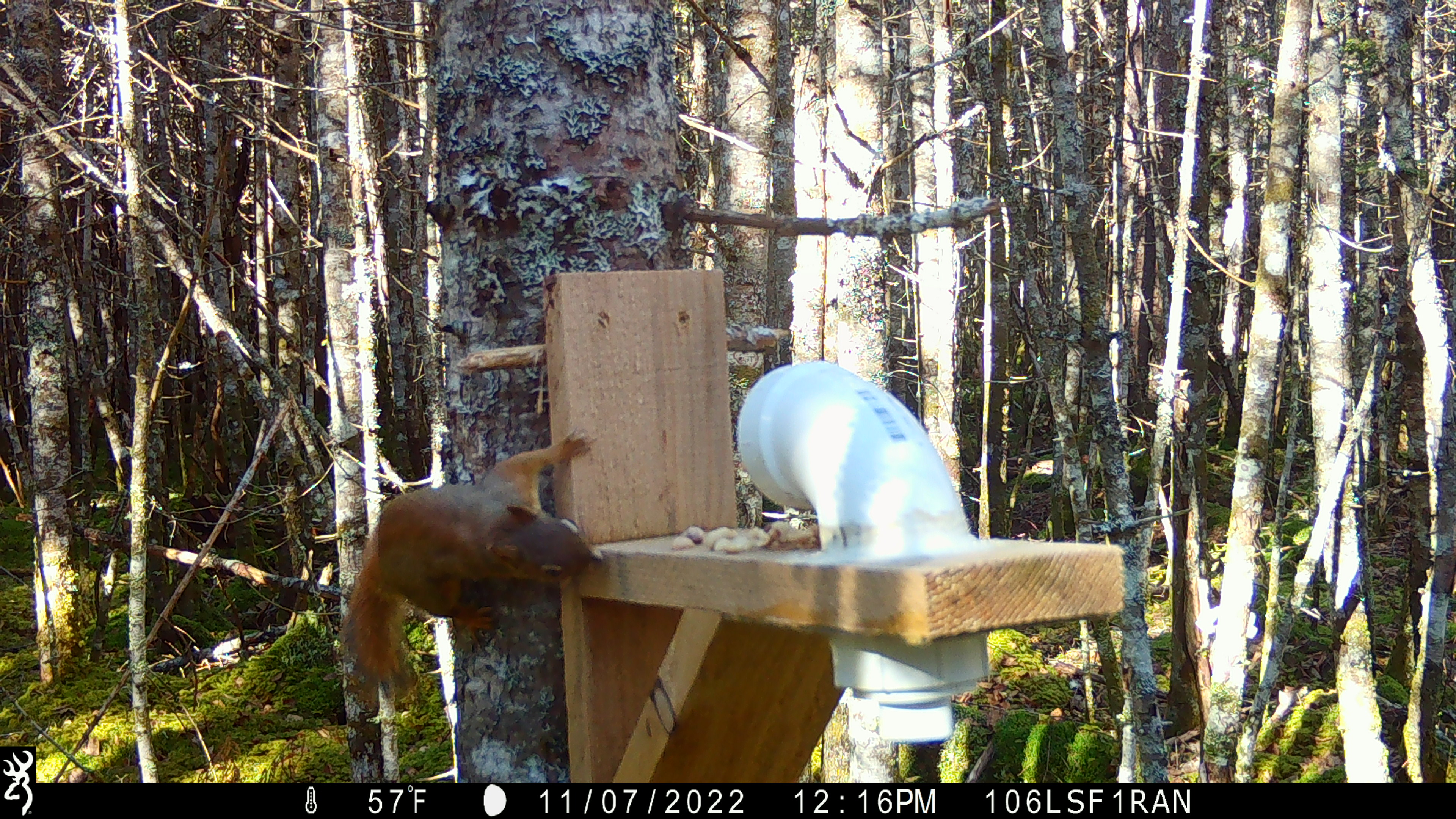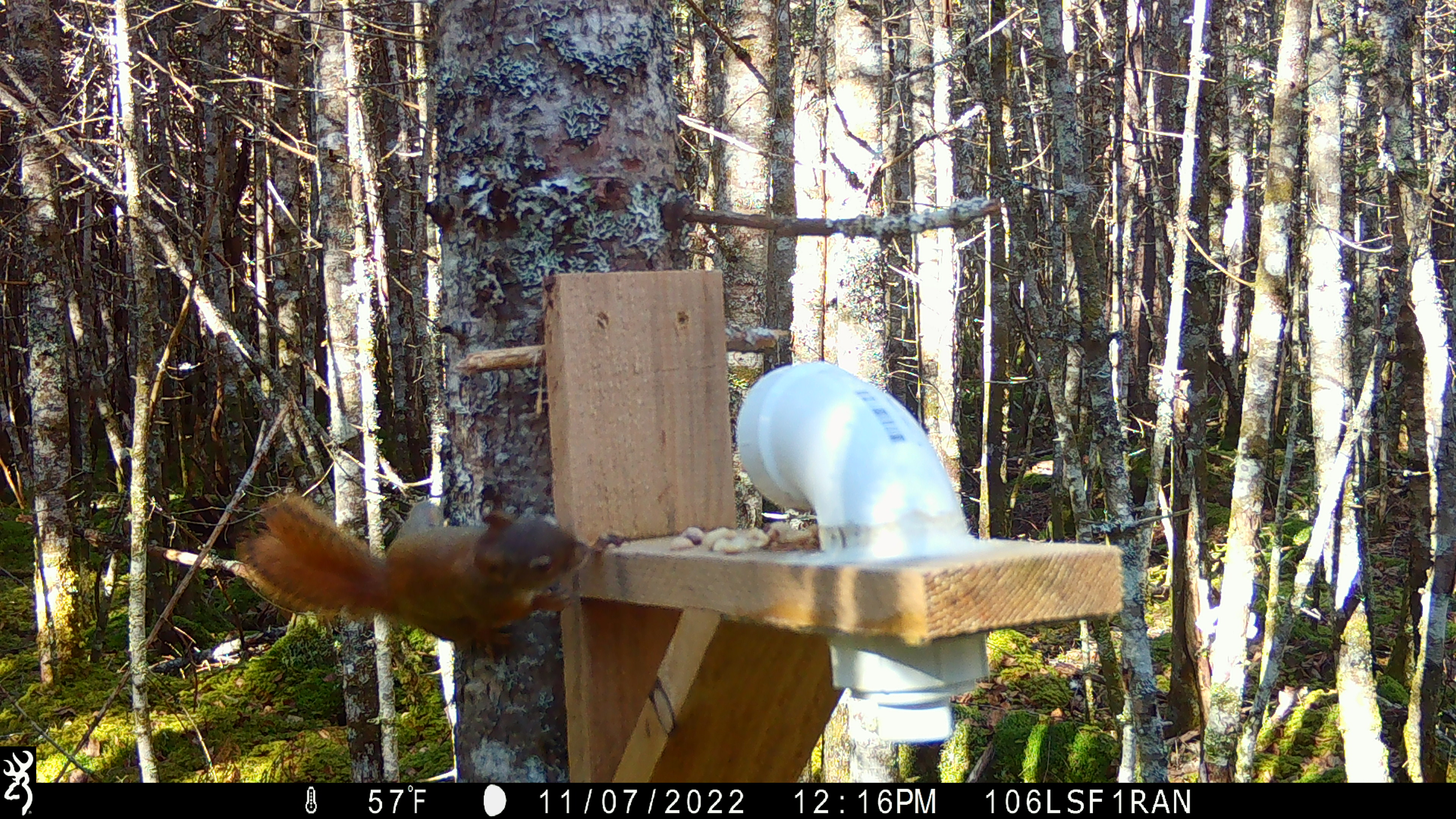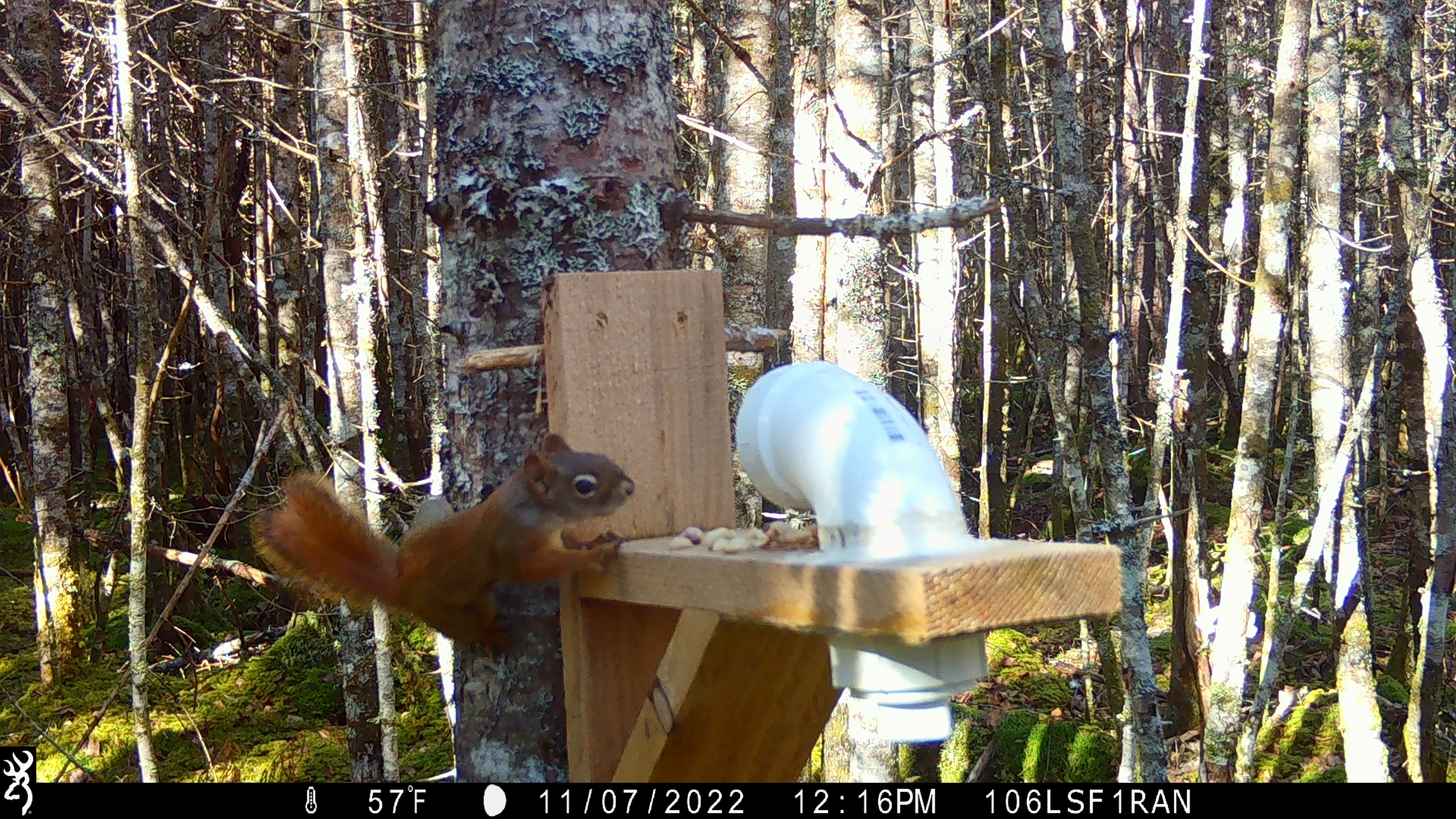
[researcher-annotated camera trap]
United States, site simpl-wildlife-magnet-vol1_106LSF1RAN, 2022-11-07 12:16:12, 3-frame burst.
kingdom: Animalia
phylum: Chordata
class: Mammalia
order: Rodentia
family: Sciuridae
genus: Tamiasciurus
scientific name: Tamiasciurus hudsonicus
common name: red squirrel